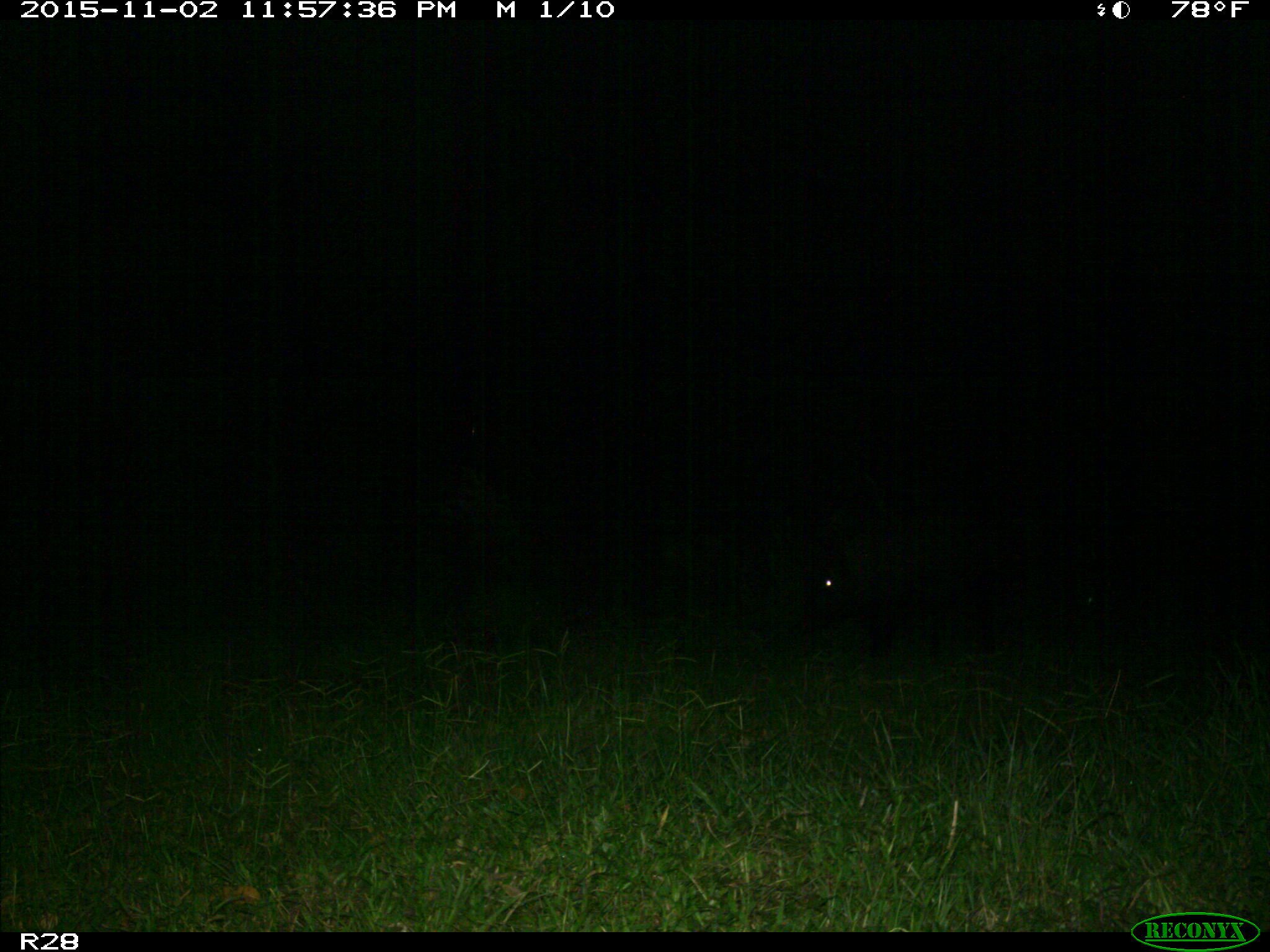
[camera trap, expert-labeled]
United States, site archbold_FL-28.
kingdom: Animalia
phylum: Chordata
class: Mammalia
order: Artiodactyla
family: Suidae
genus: Sus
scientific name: Sus scrofa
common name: wild boar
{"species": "Sus scrofa (wild boar)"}